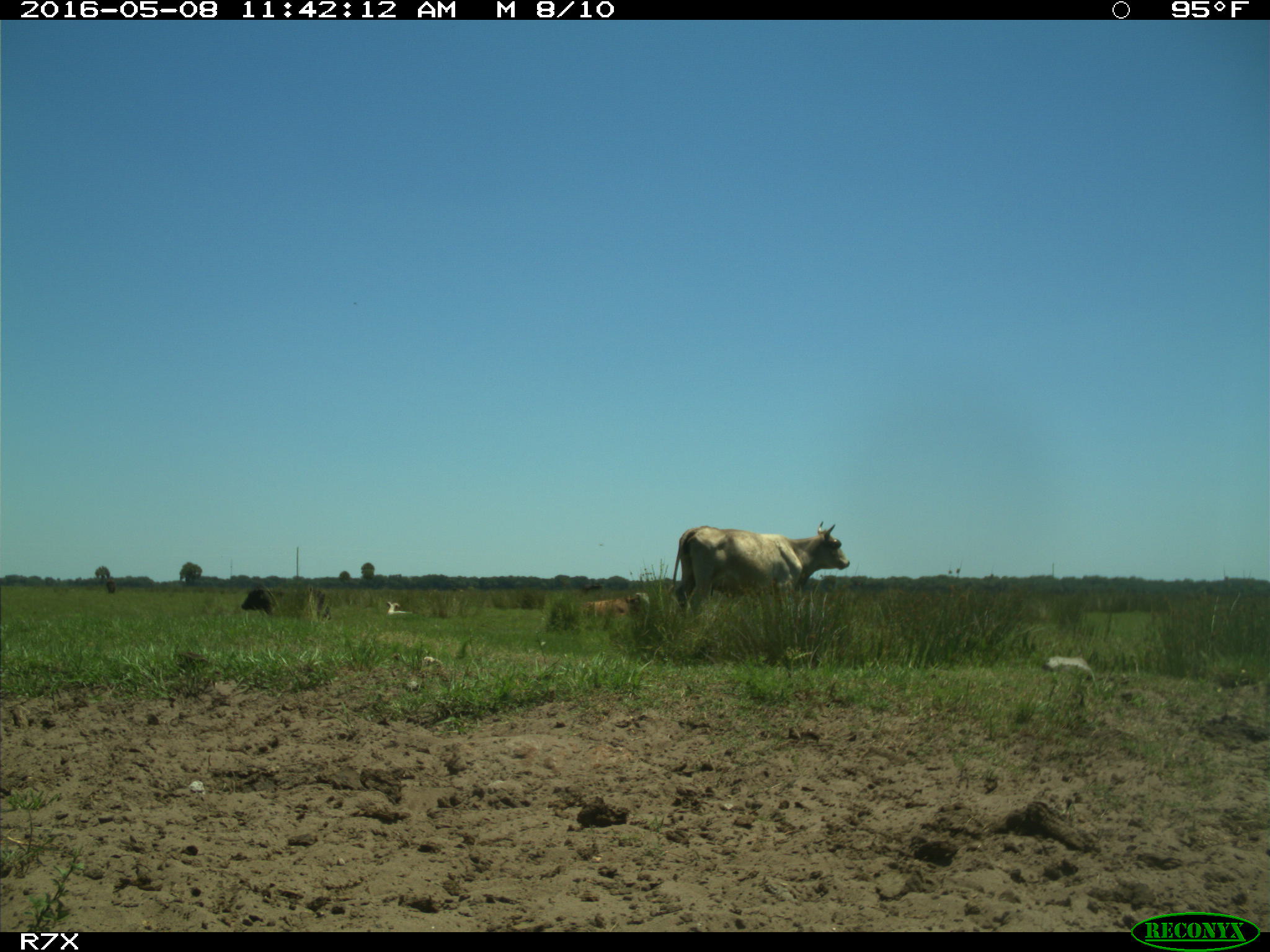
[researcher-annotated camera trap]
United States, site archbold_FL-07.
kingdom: Animalia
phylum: Chordata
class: Mammalia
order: Artiodactyla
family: Bovidae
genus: Bos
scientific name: Bos taurus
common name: domestic cow